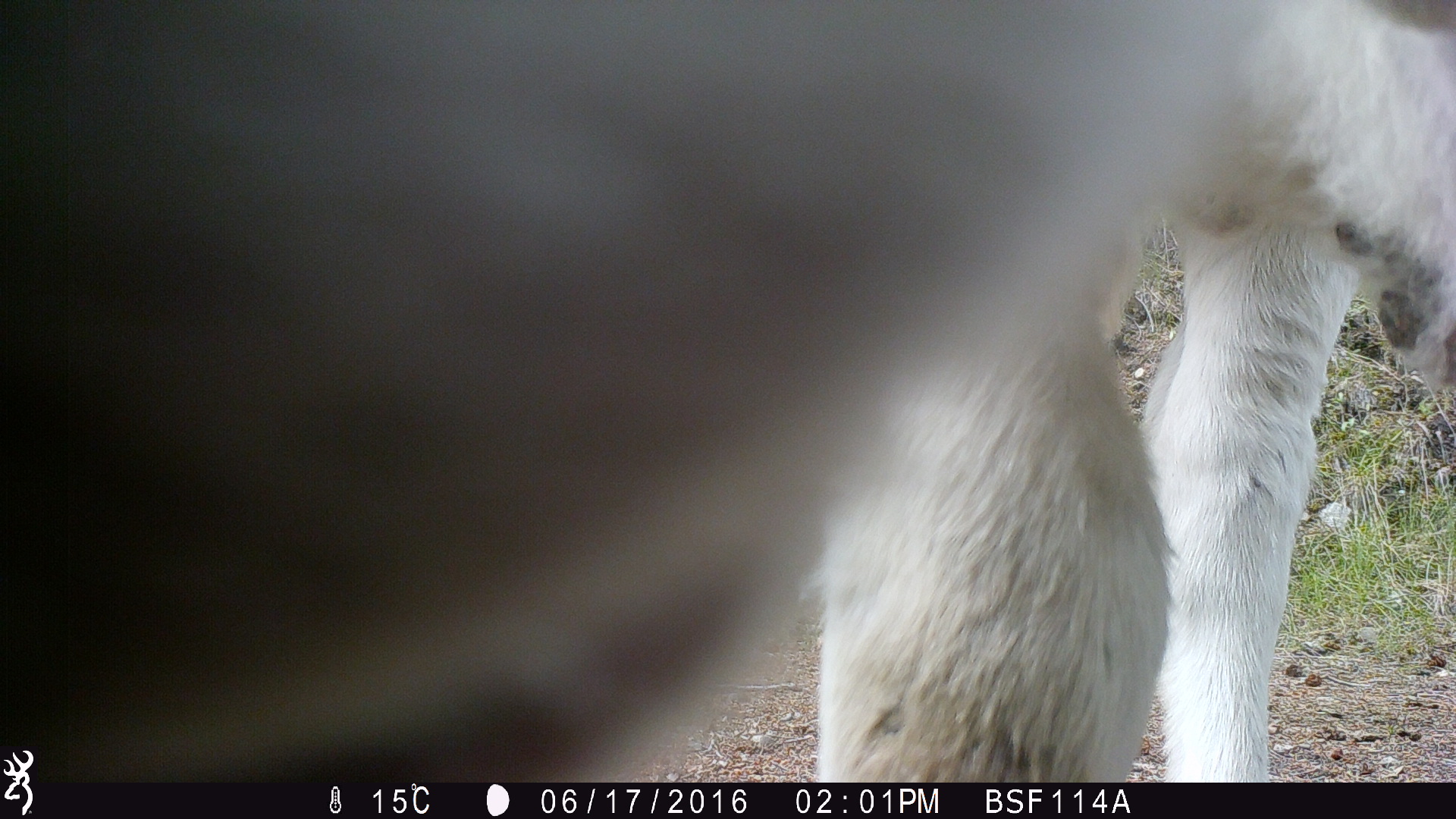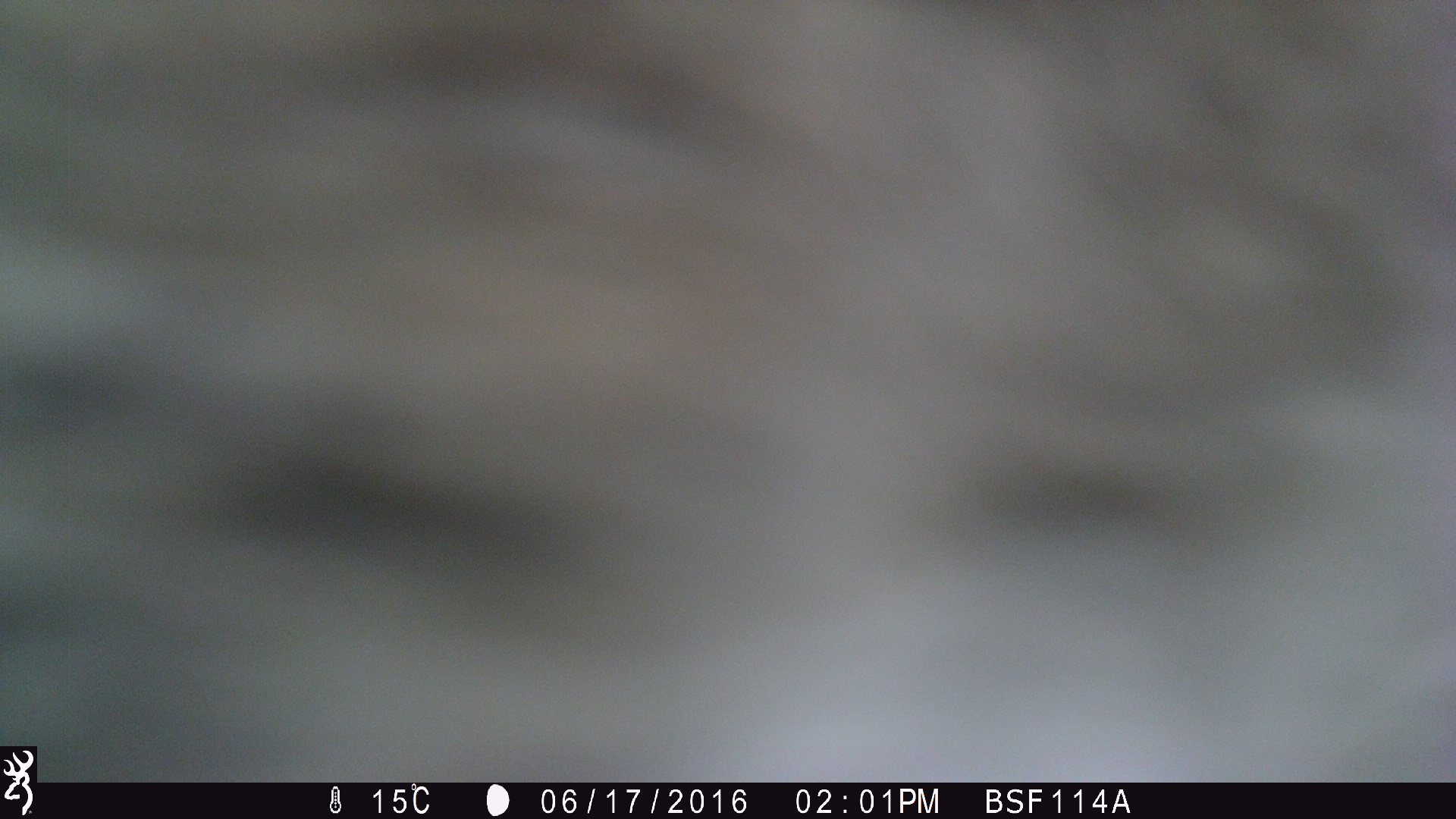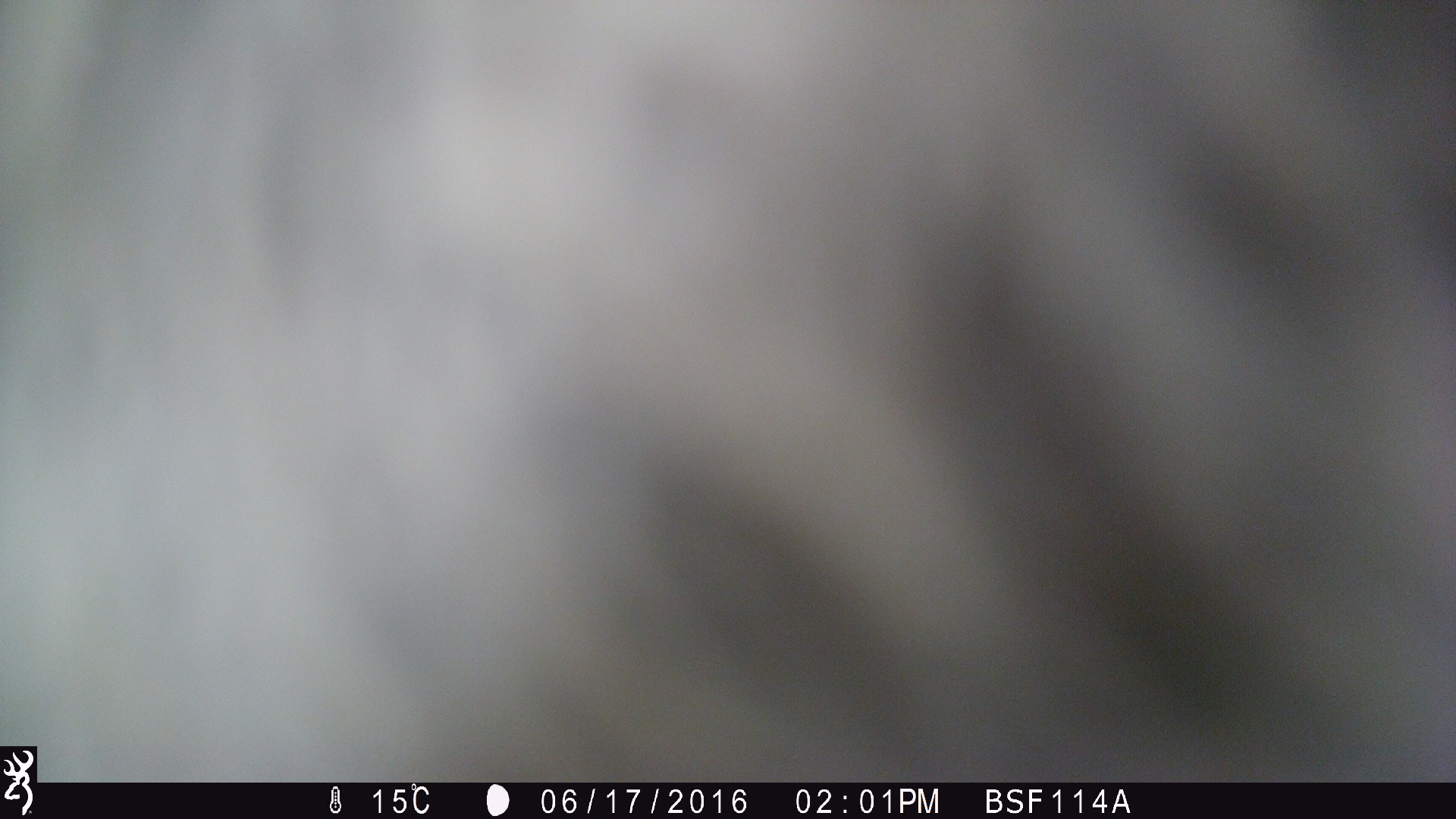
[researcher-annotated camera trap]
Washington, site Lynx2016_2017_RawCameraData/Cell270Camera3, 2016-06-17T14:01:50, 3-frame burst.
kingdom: Animalia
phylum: Chordata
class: Mammalia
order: Artiodactyla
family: Bovidae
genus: Bos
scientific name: Bos taurus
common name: domestic cattle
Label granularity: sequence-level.